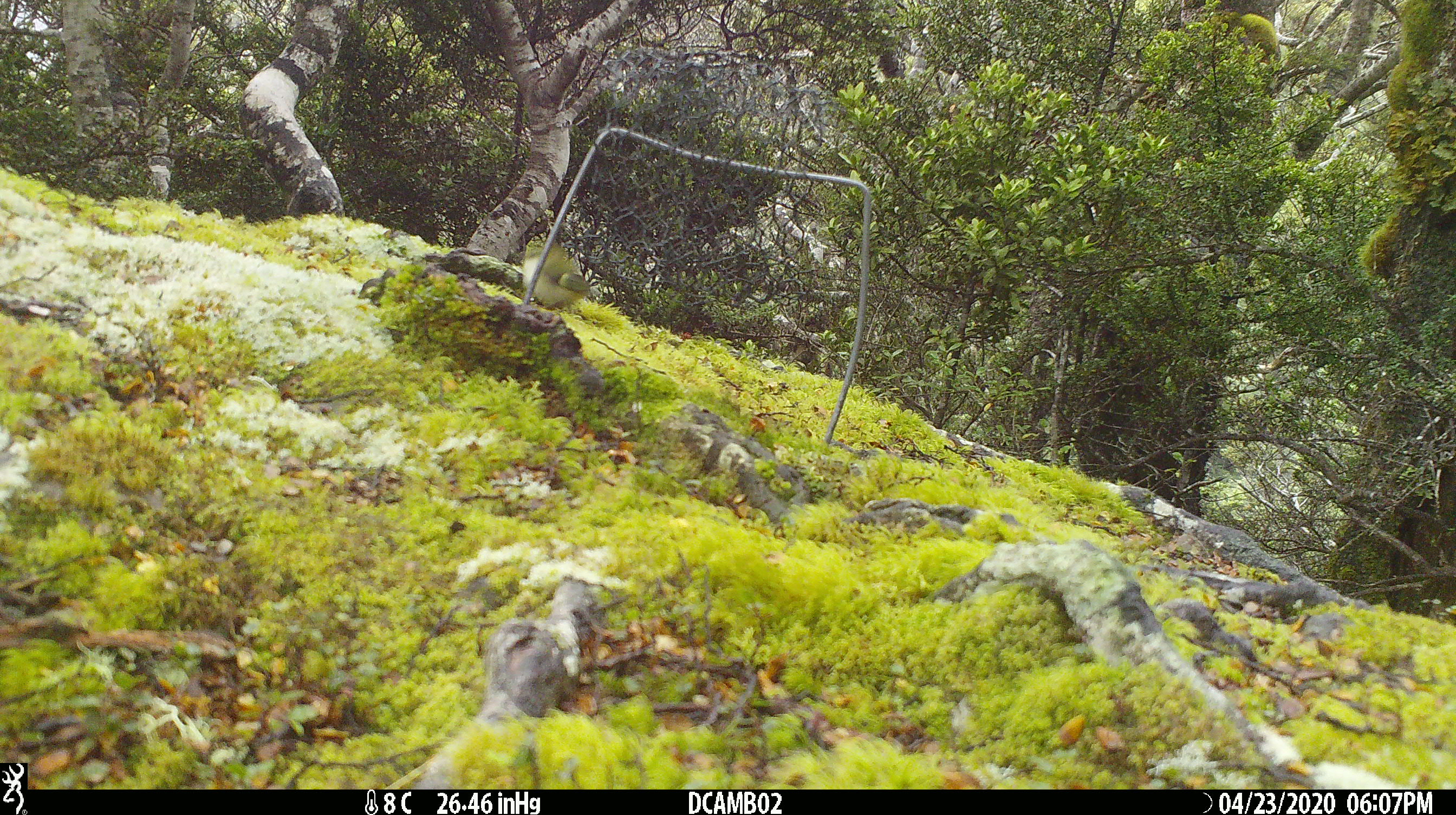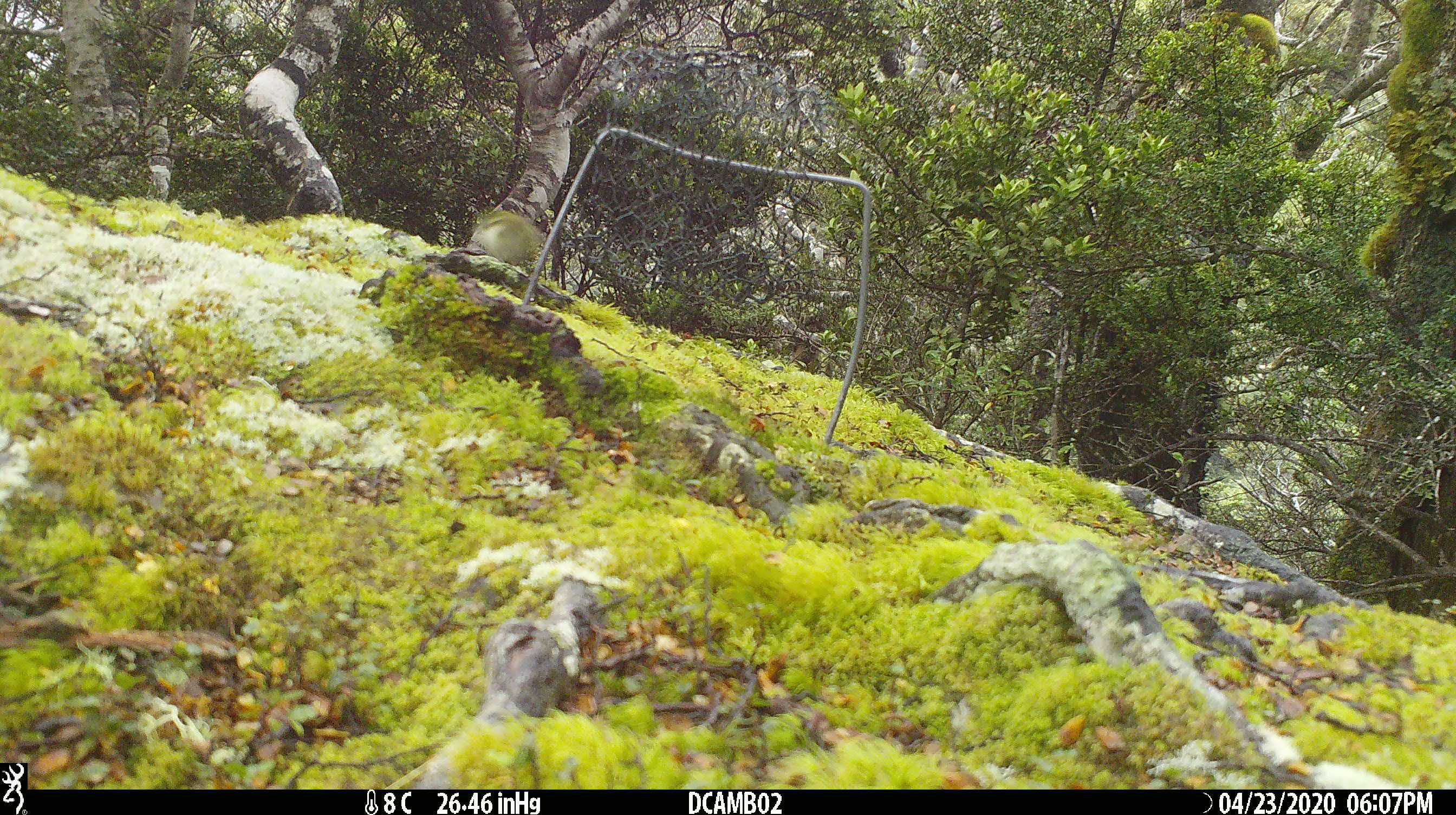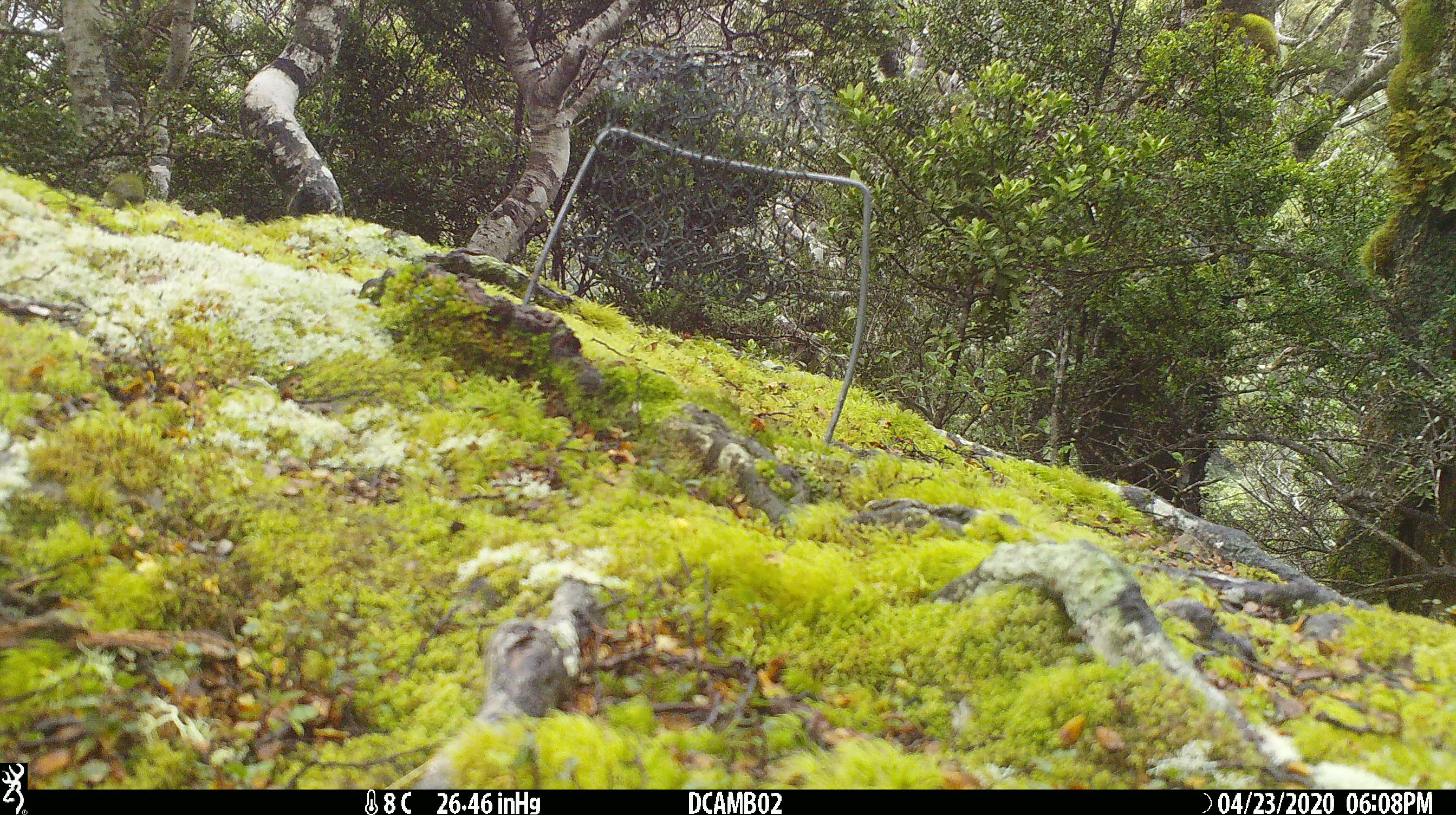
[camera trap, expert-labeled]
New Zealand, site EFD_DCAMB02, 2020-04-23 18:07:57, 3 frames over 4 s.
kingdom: Animalia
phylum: Chordata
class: Aves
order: Passeriformes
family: Acanthisittidae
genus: Acanthisitta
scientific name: Acanthisitta chloris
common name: rifleman